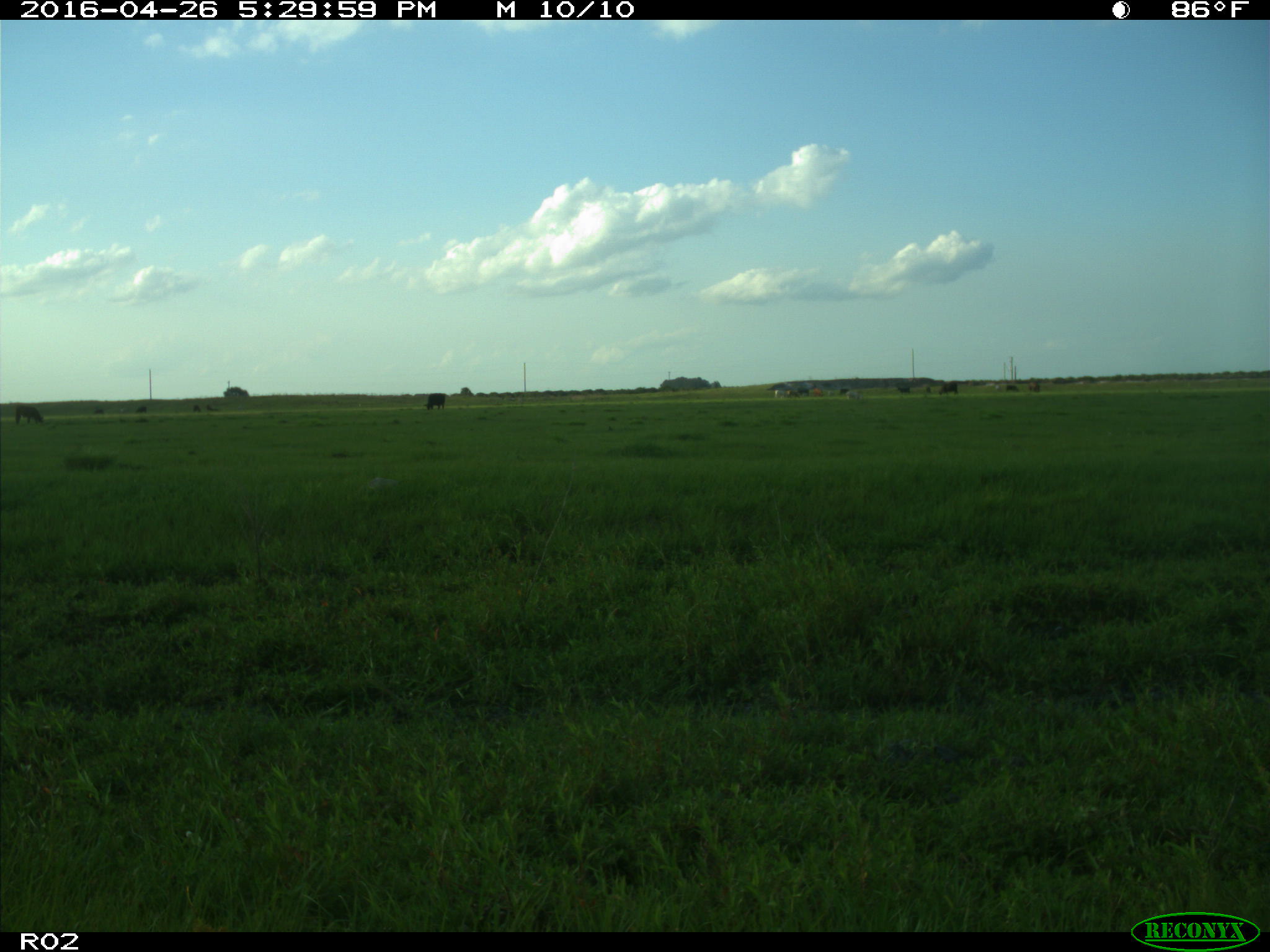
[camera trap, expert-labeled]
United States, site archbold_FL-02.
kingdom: Animalia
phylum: Chordata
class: Mammalia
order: Artiodactyla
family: Bovidae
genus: Bos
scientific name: Bos taurus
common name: domestic cow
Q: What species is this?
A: Bos taurus (domestic cow).